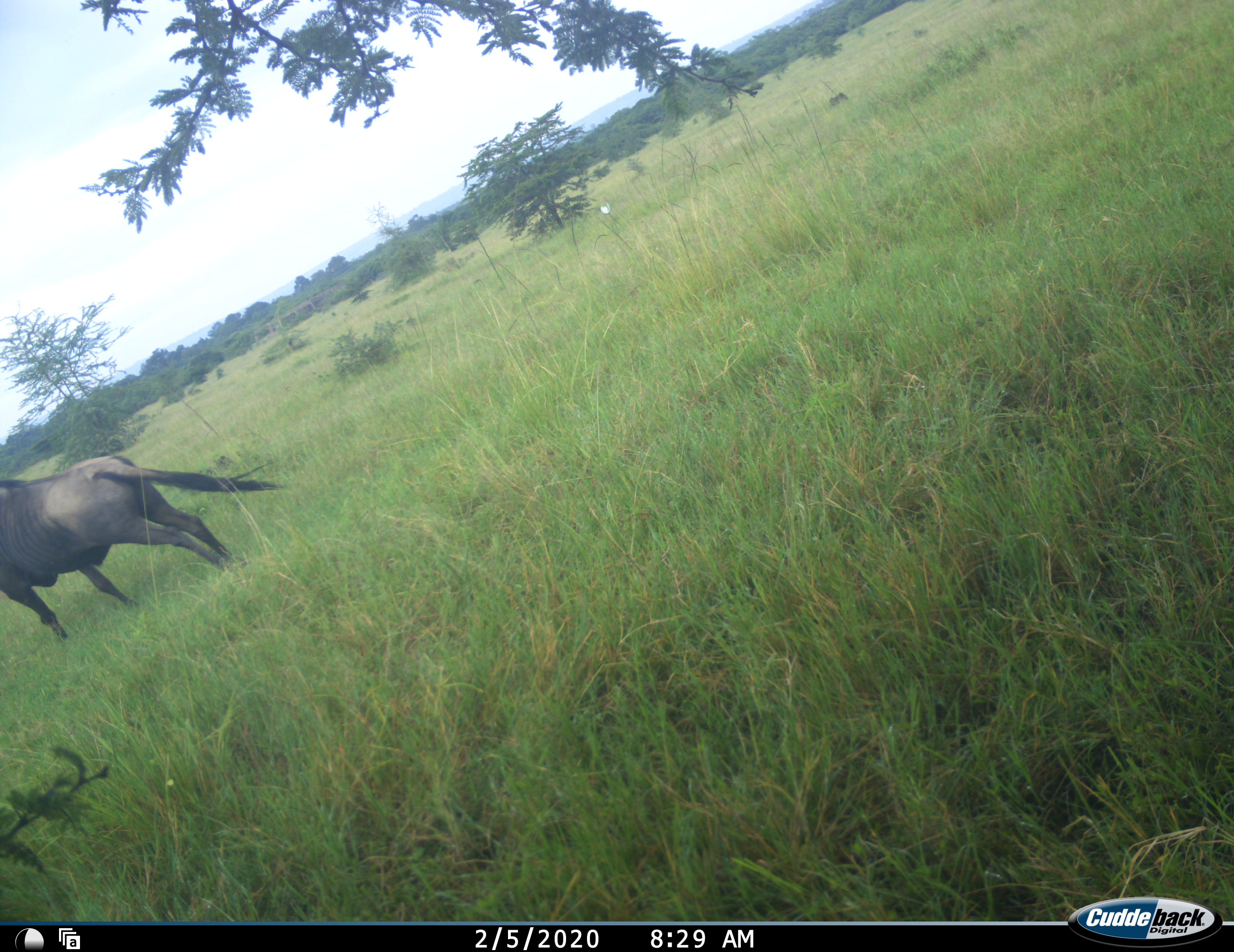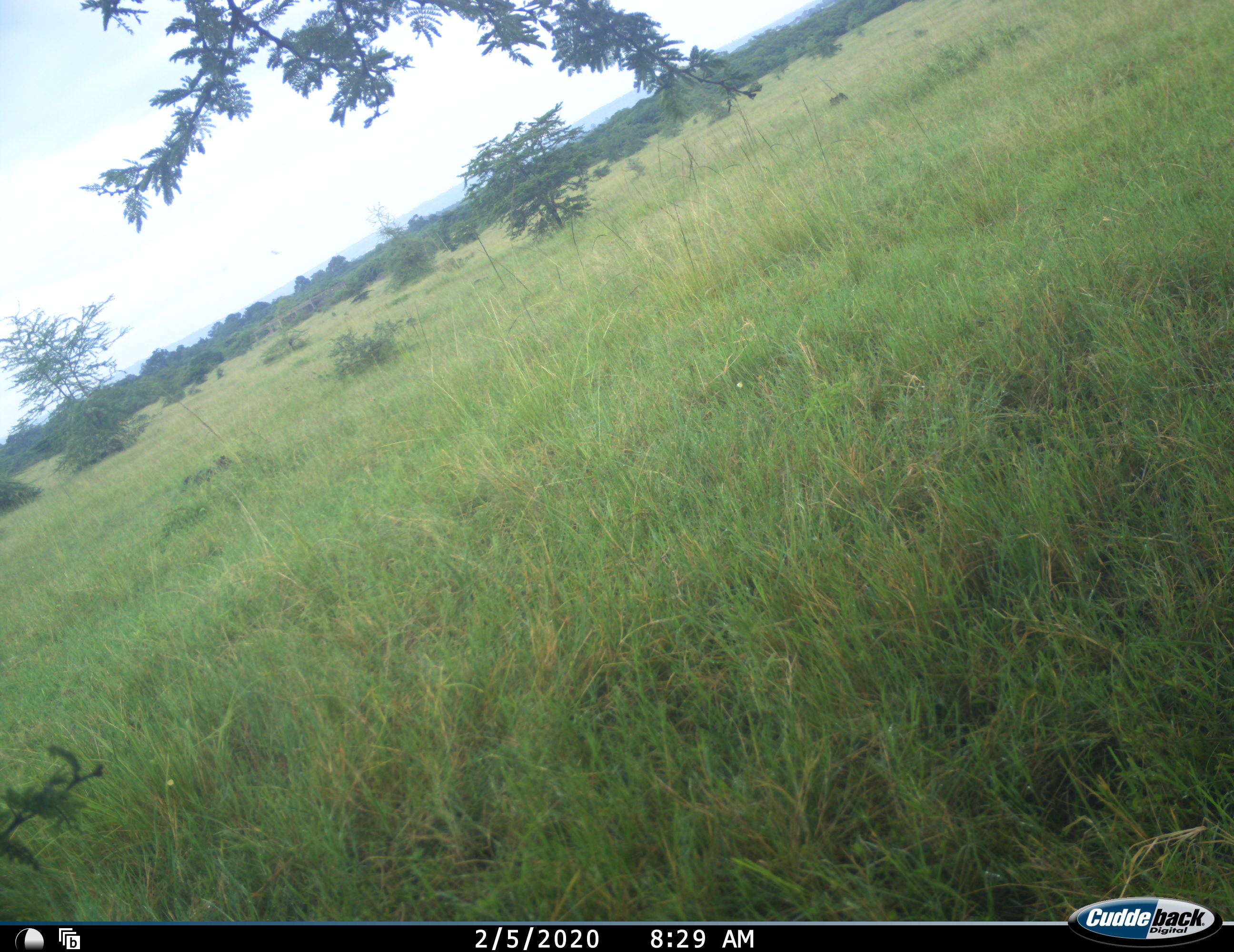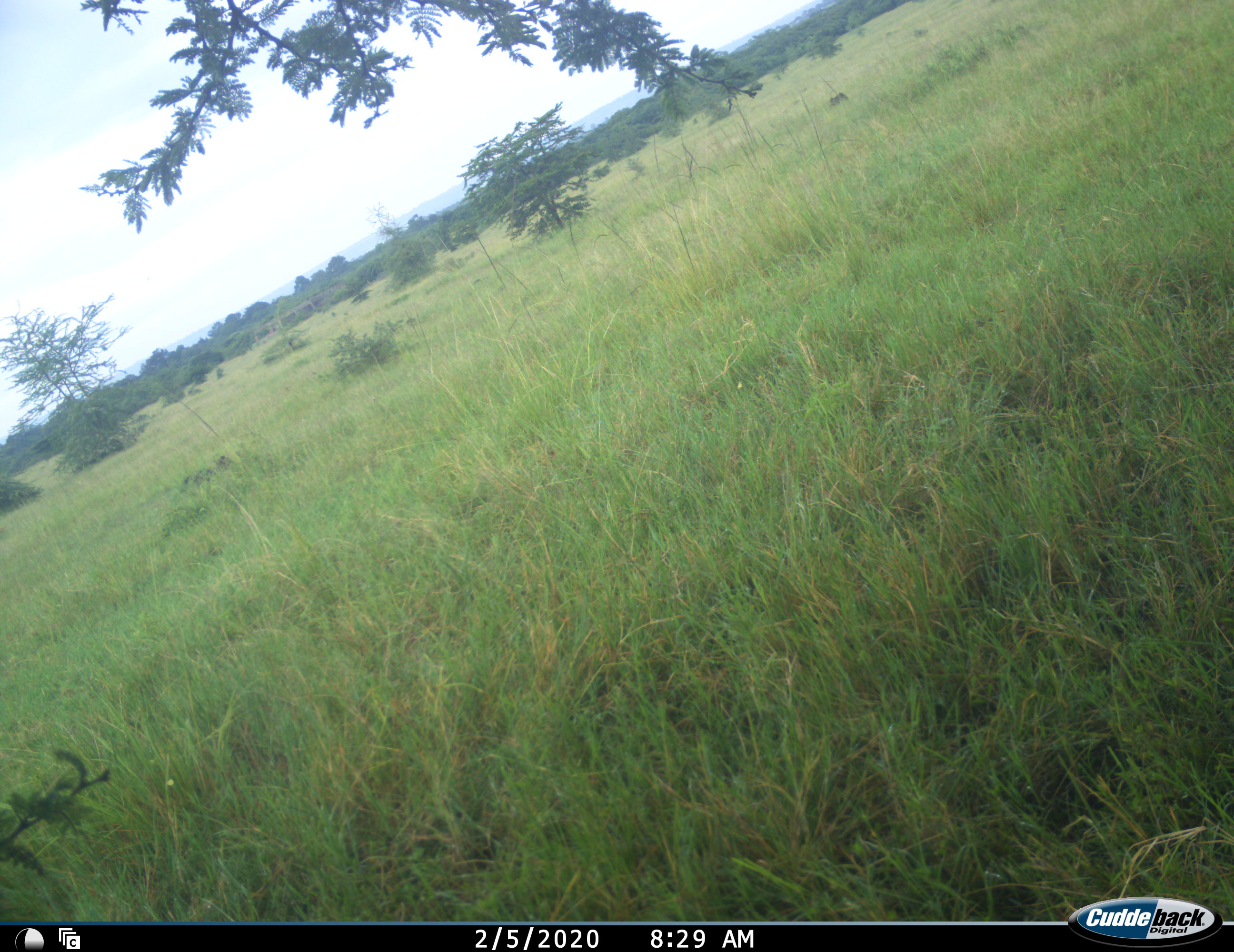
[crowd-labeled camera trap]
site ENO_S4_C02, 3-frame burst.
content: unidentified animal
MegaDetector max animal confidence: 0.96